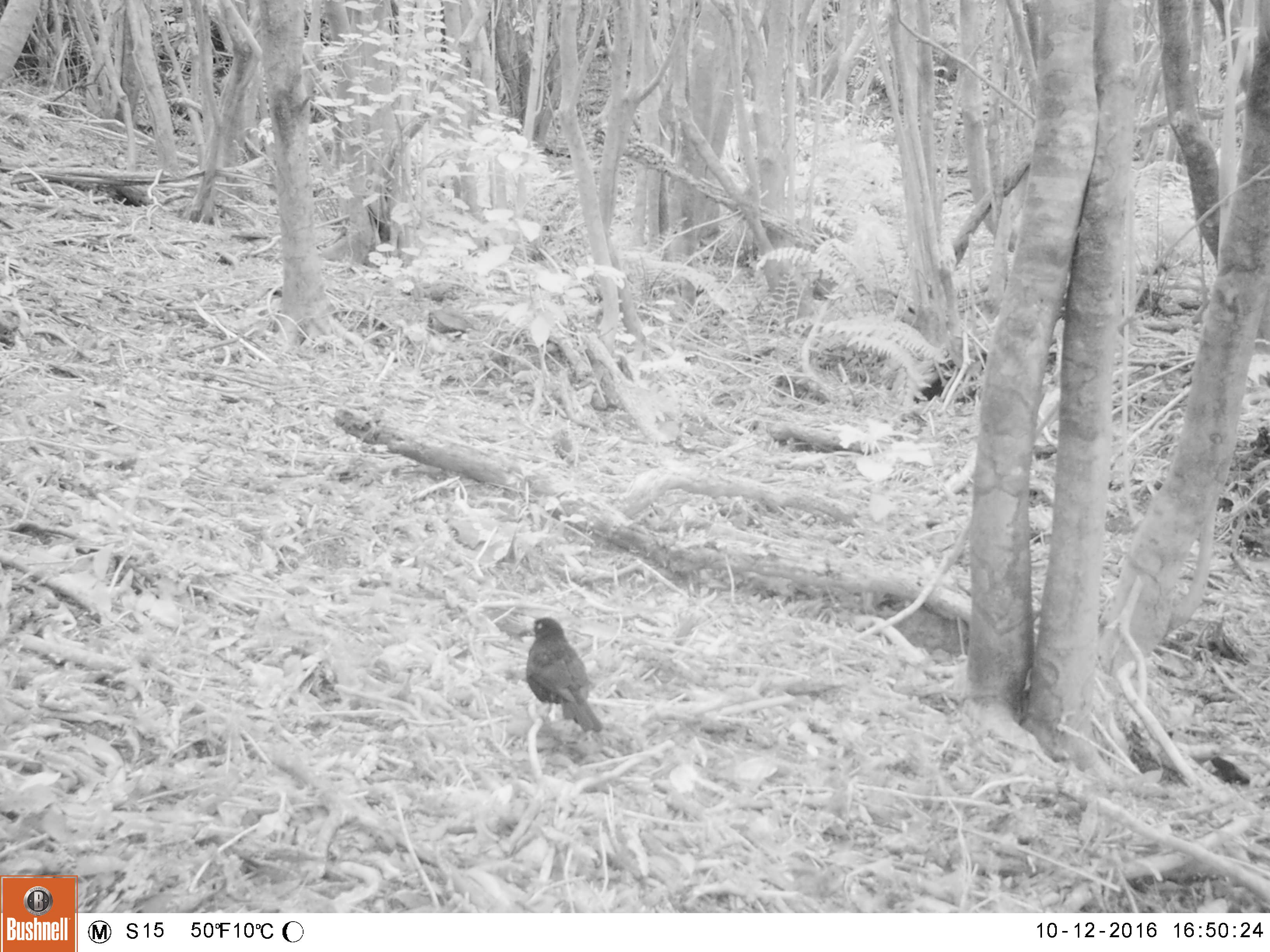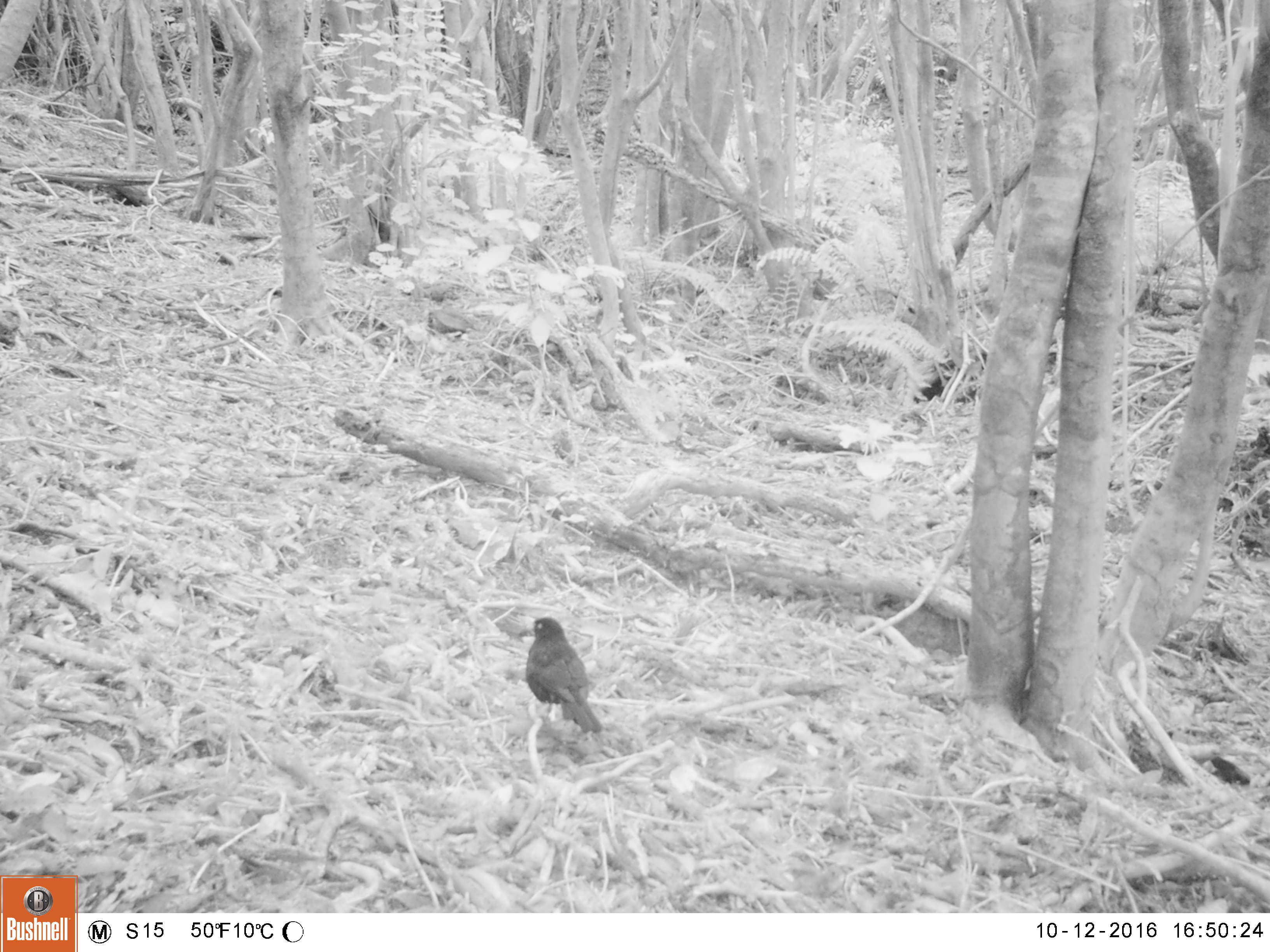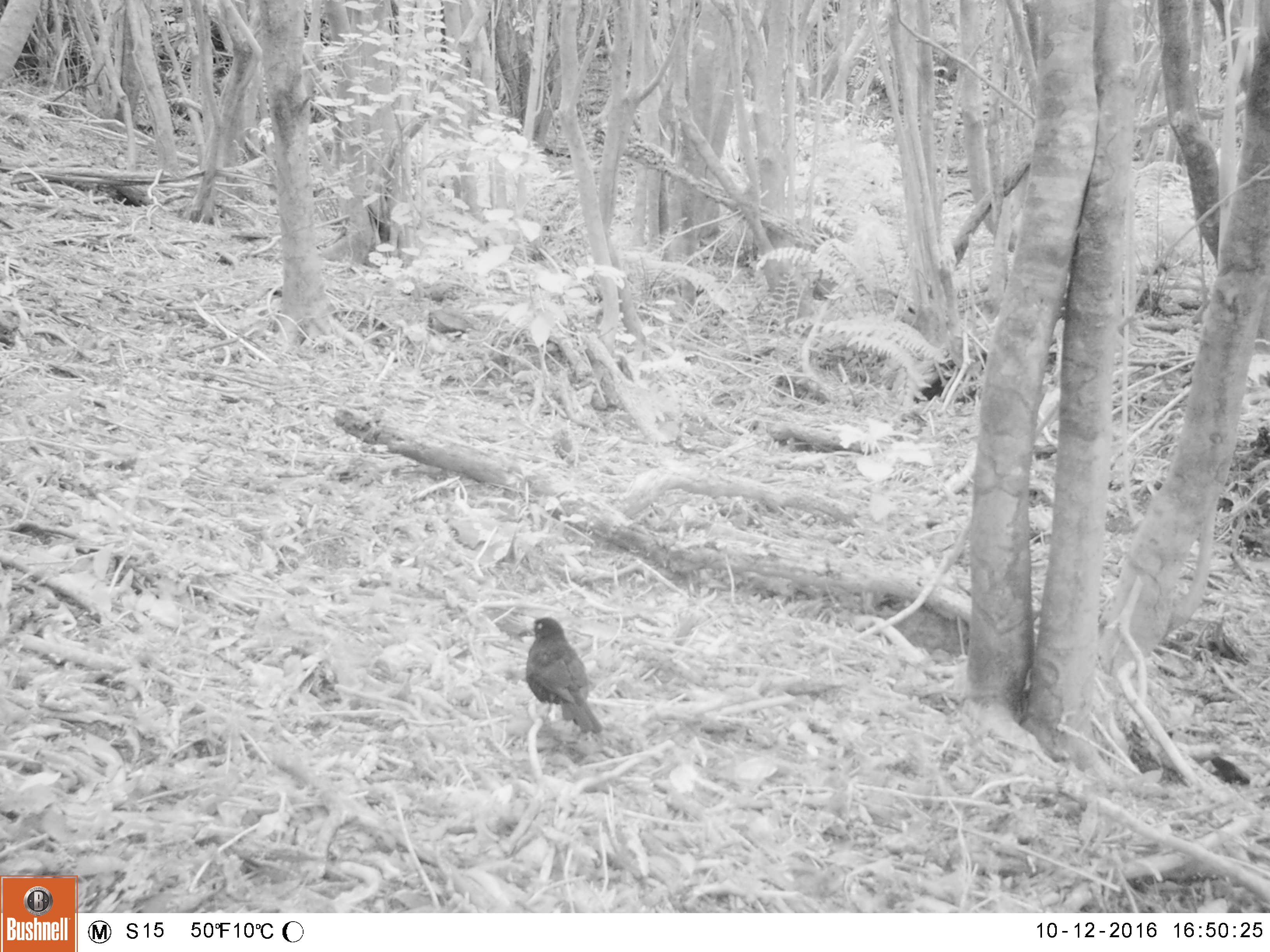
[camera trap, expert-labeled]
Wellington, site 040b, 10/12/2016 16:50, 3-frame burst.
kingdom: Animalia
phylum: Chordata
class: Aves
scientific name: Aves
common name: bird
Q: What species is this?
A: Bird (Aves).